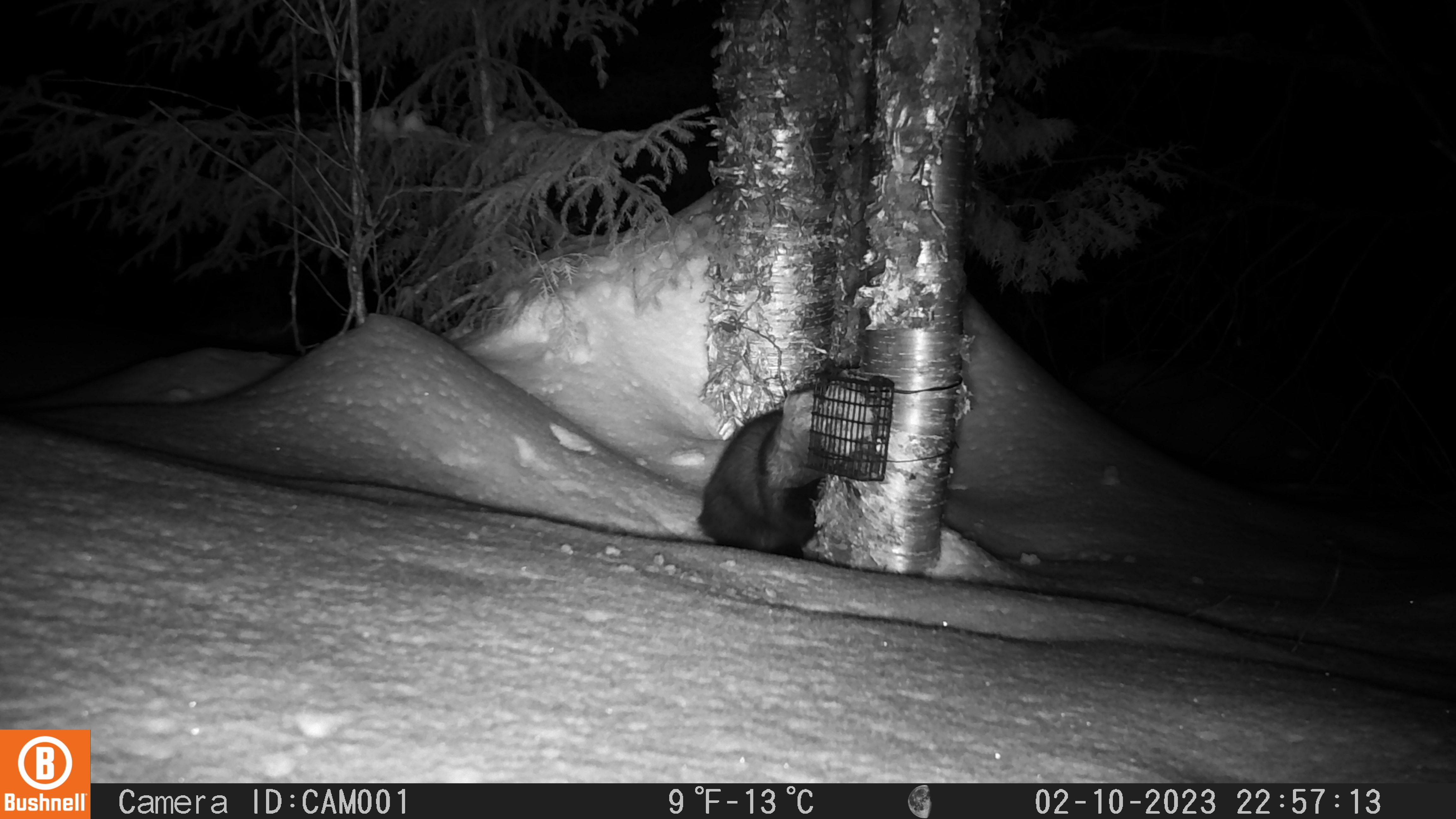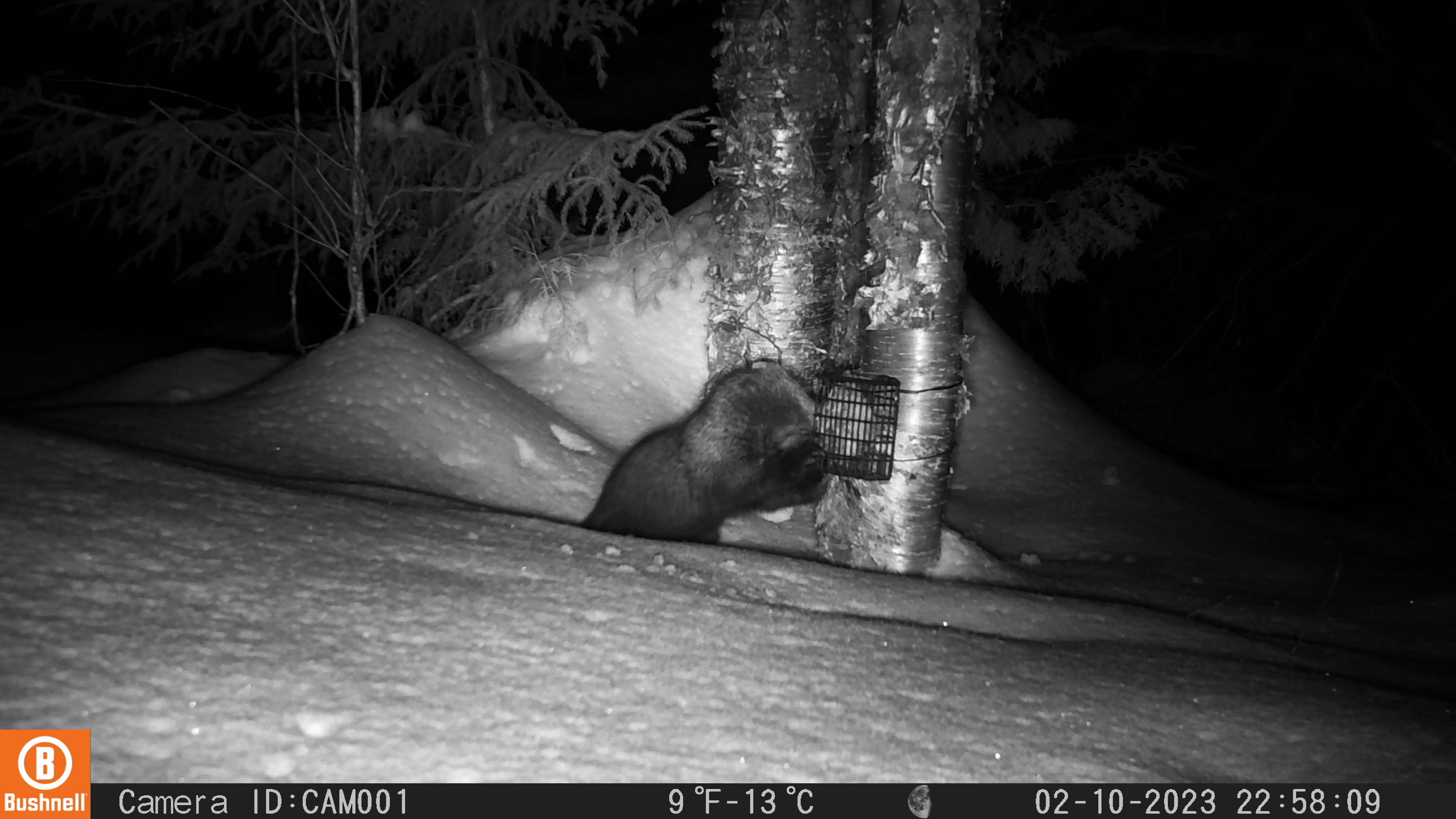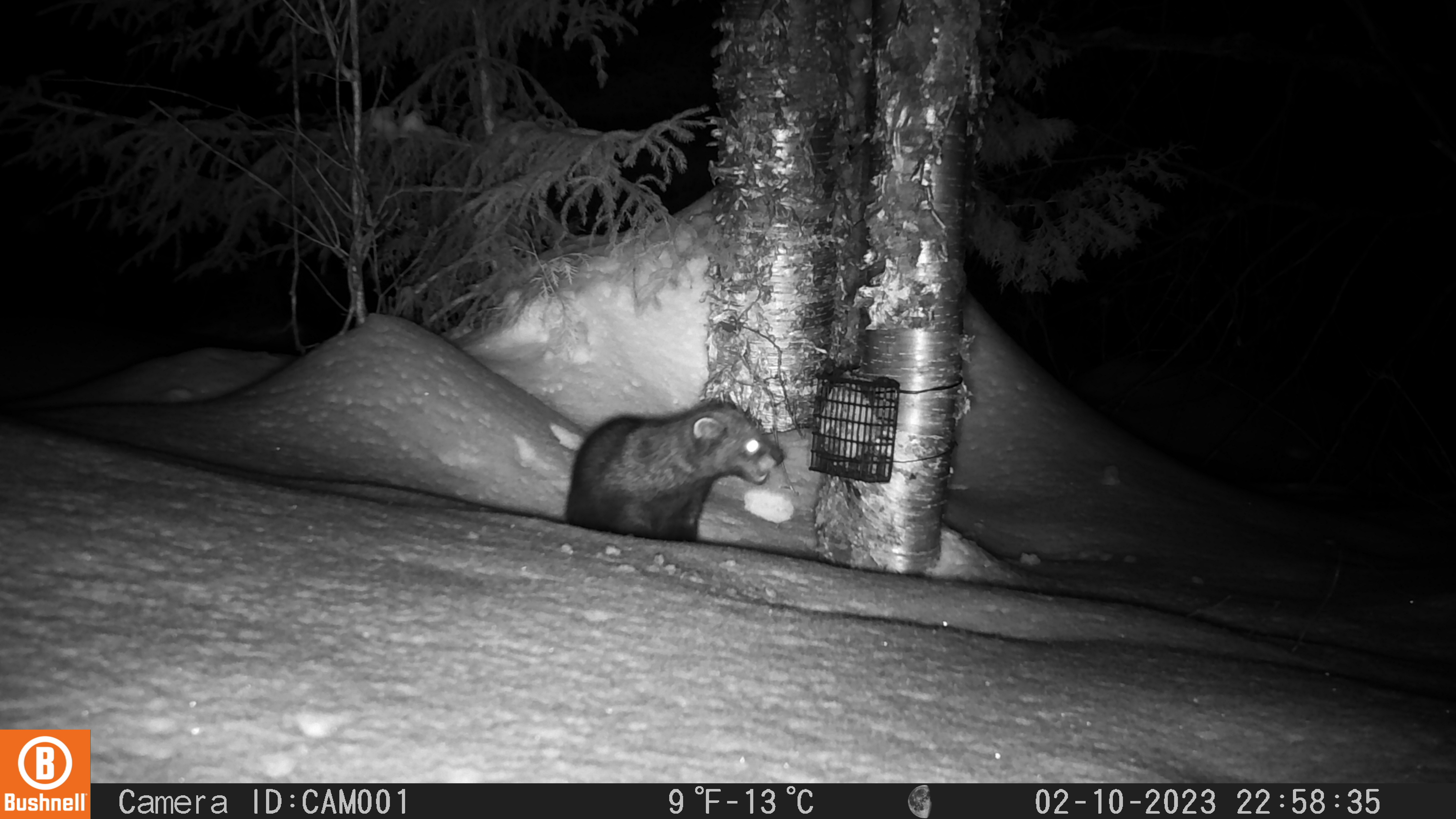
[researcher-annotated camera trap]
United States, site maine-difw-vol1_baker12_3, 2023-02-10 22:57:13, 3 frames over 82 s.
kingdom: Animalia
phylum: Chordata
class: Mammalia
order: Carnivora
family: Mustelidae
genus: Pekania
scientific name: Pekania pennanti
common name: fisher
Fisher (Pekania pennanti).